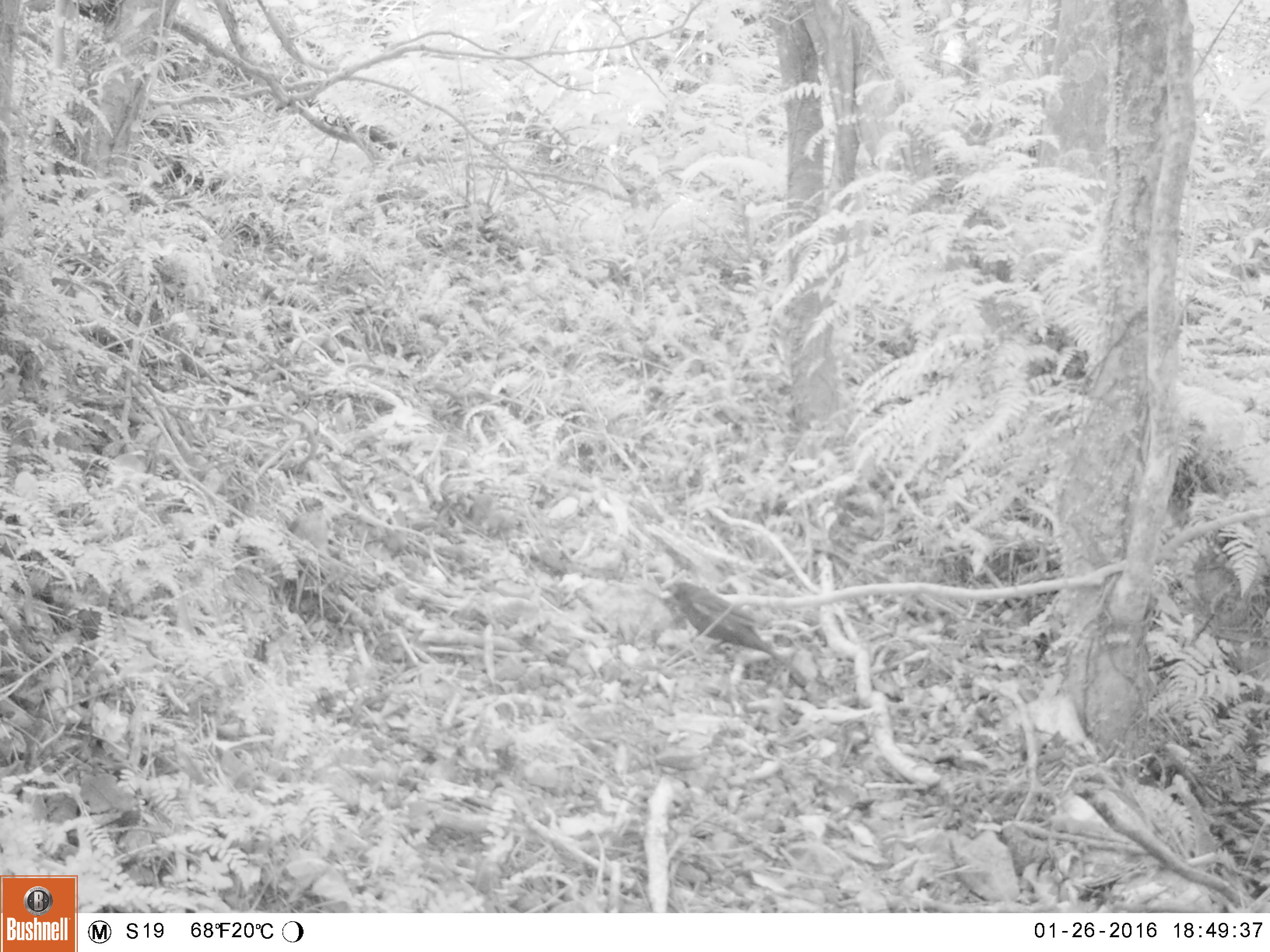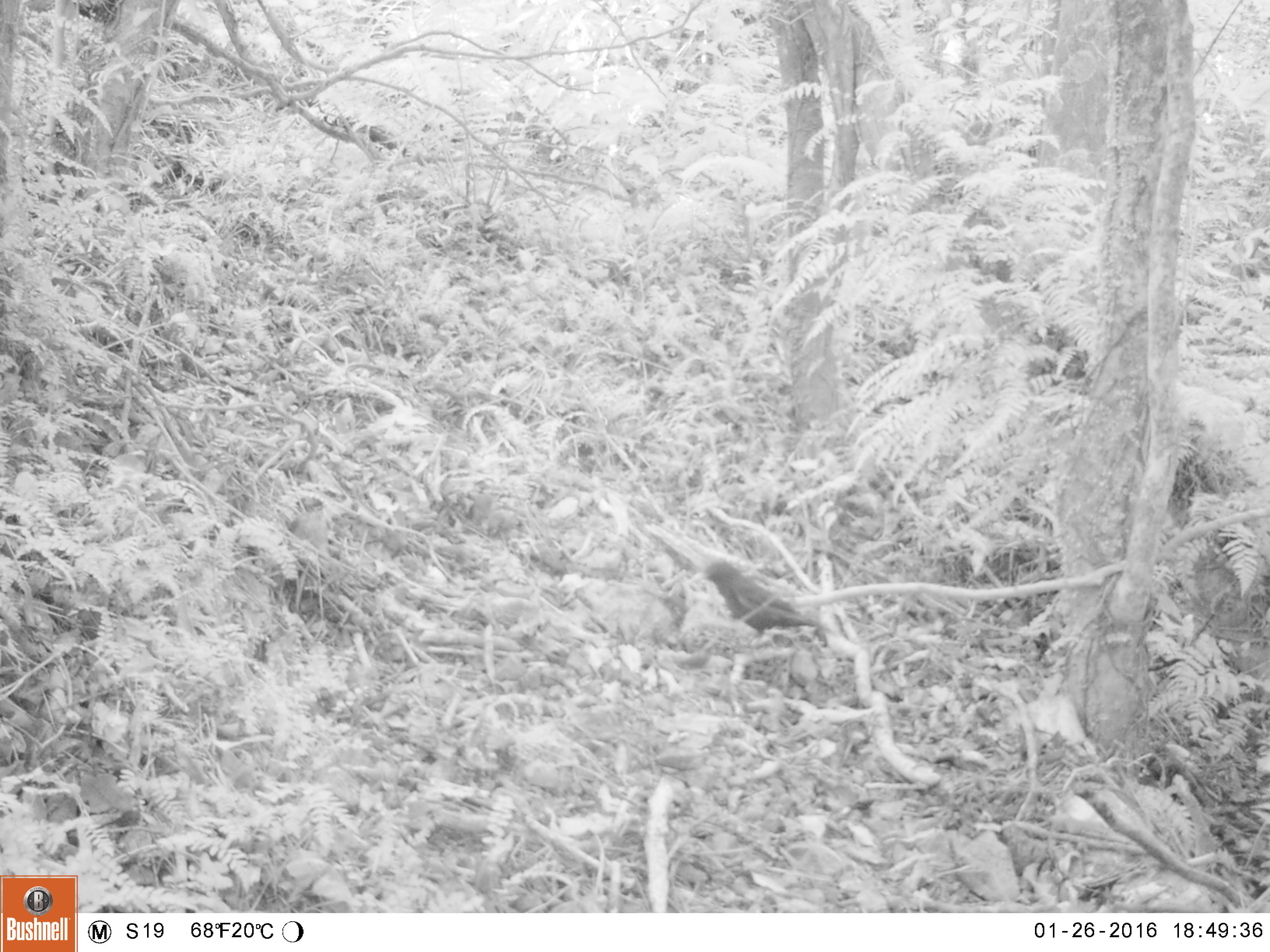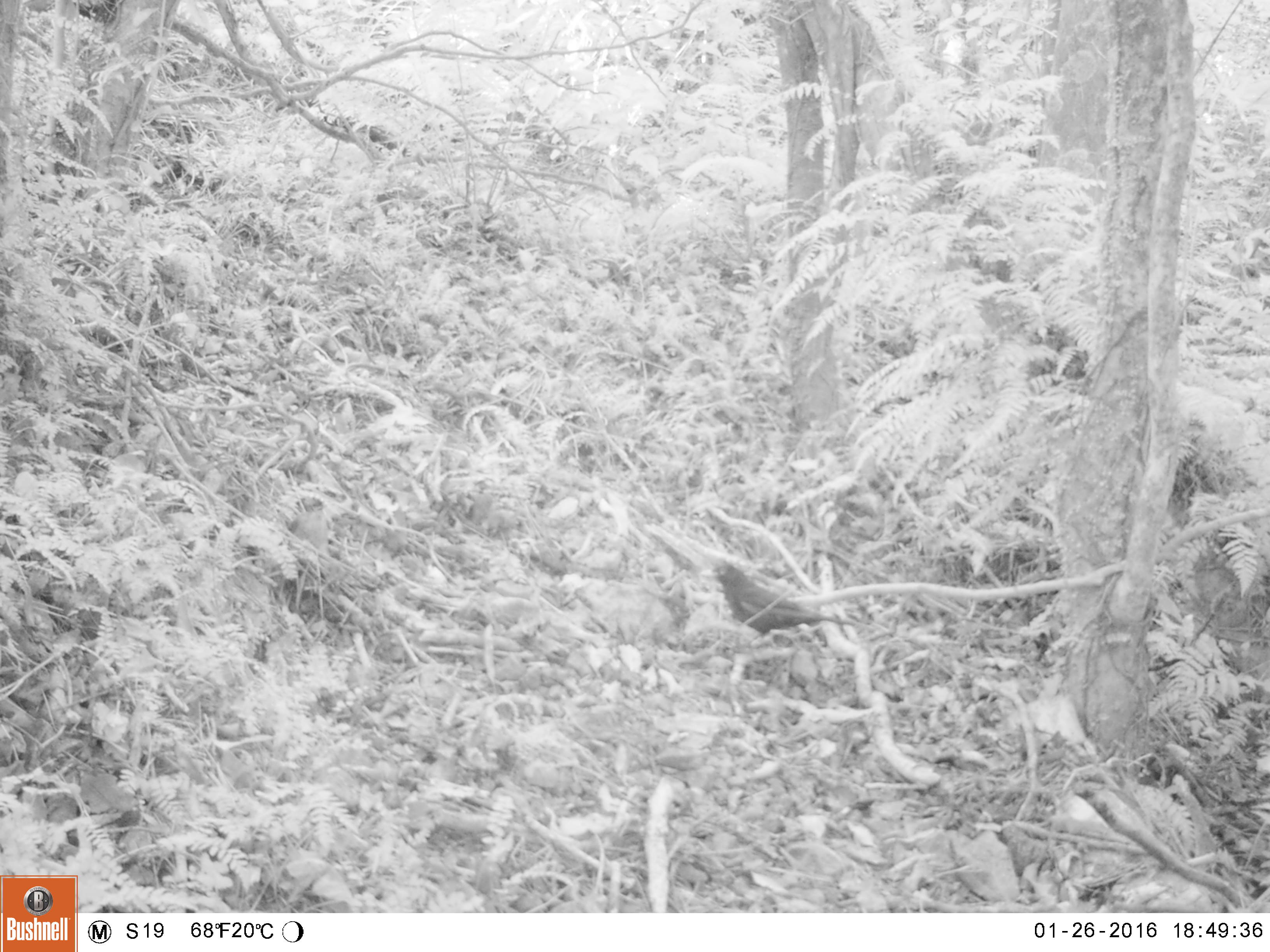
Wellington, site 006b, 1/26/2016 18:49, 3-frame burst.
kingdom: Animalia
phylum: Chordata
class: Aves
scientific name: Aves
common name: bird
Bird (Aves).